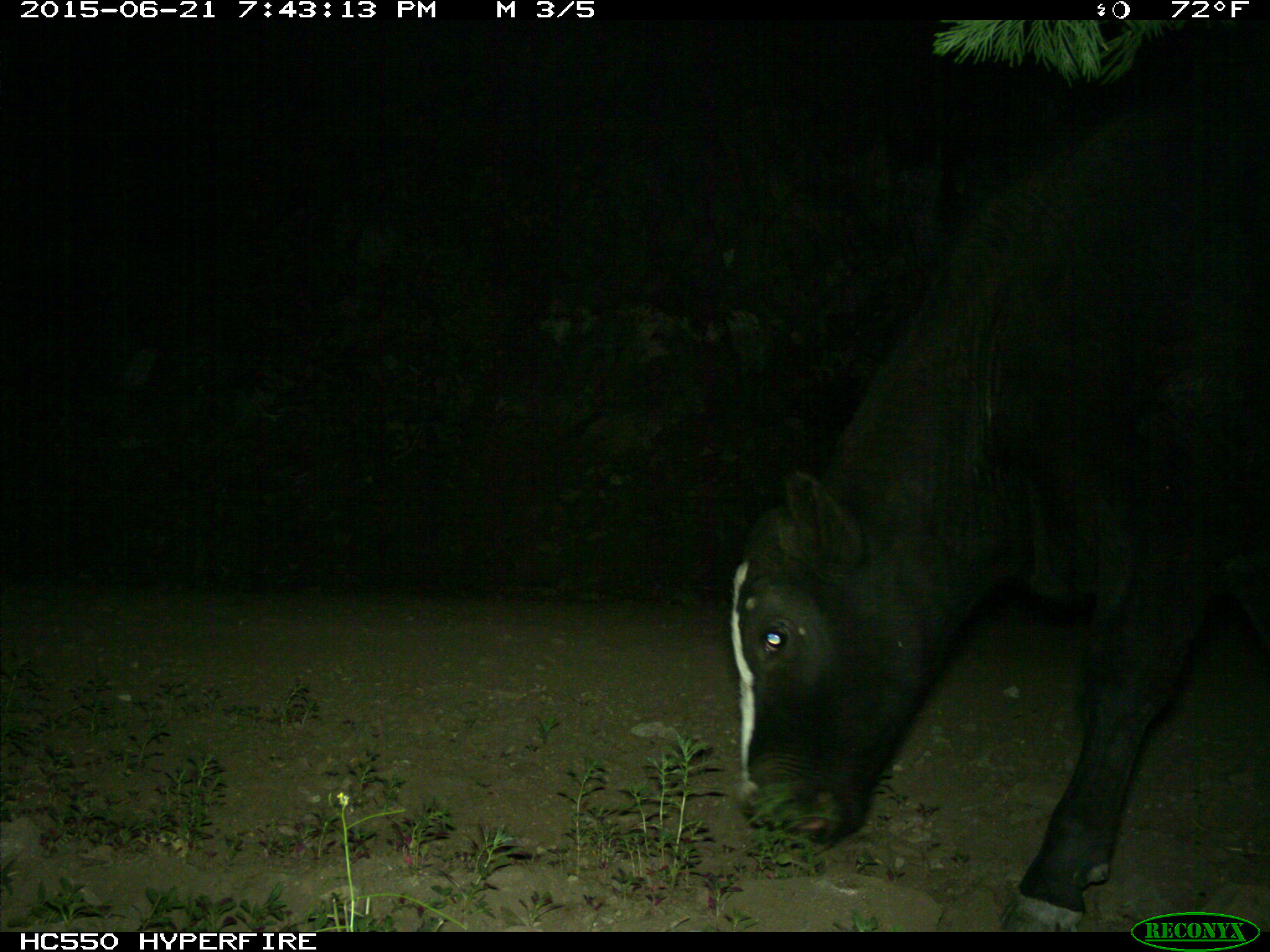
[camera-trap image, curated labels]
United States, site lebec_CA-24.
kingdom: Animalia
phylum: Chordata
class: Mammalia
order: Artiodactyla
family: Bovidae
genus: Bos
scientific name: Bos taurus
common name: domestic cow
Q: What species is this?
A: Bos taurus (domestic cow).